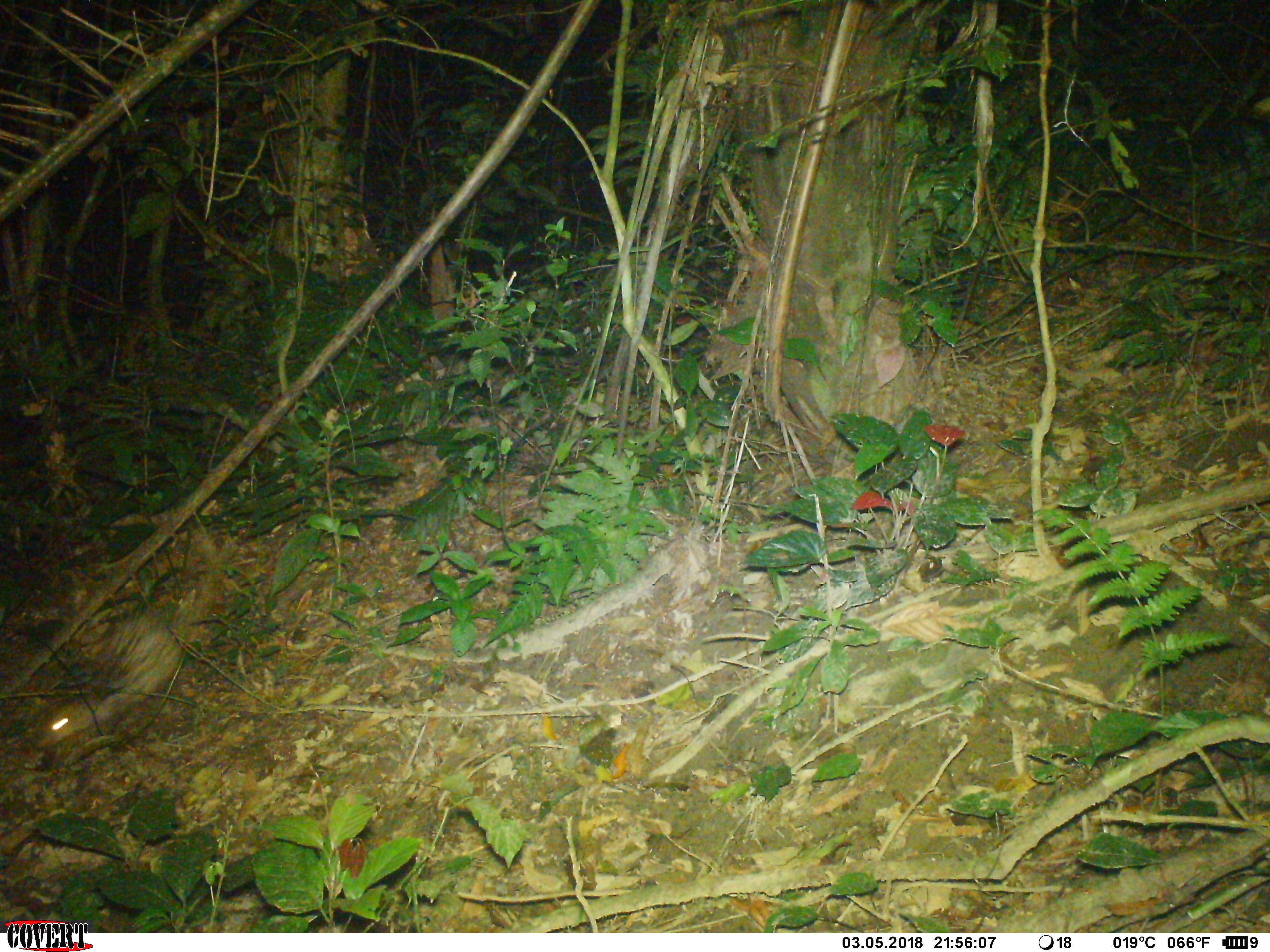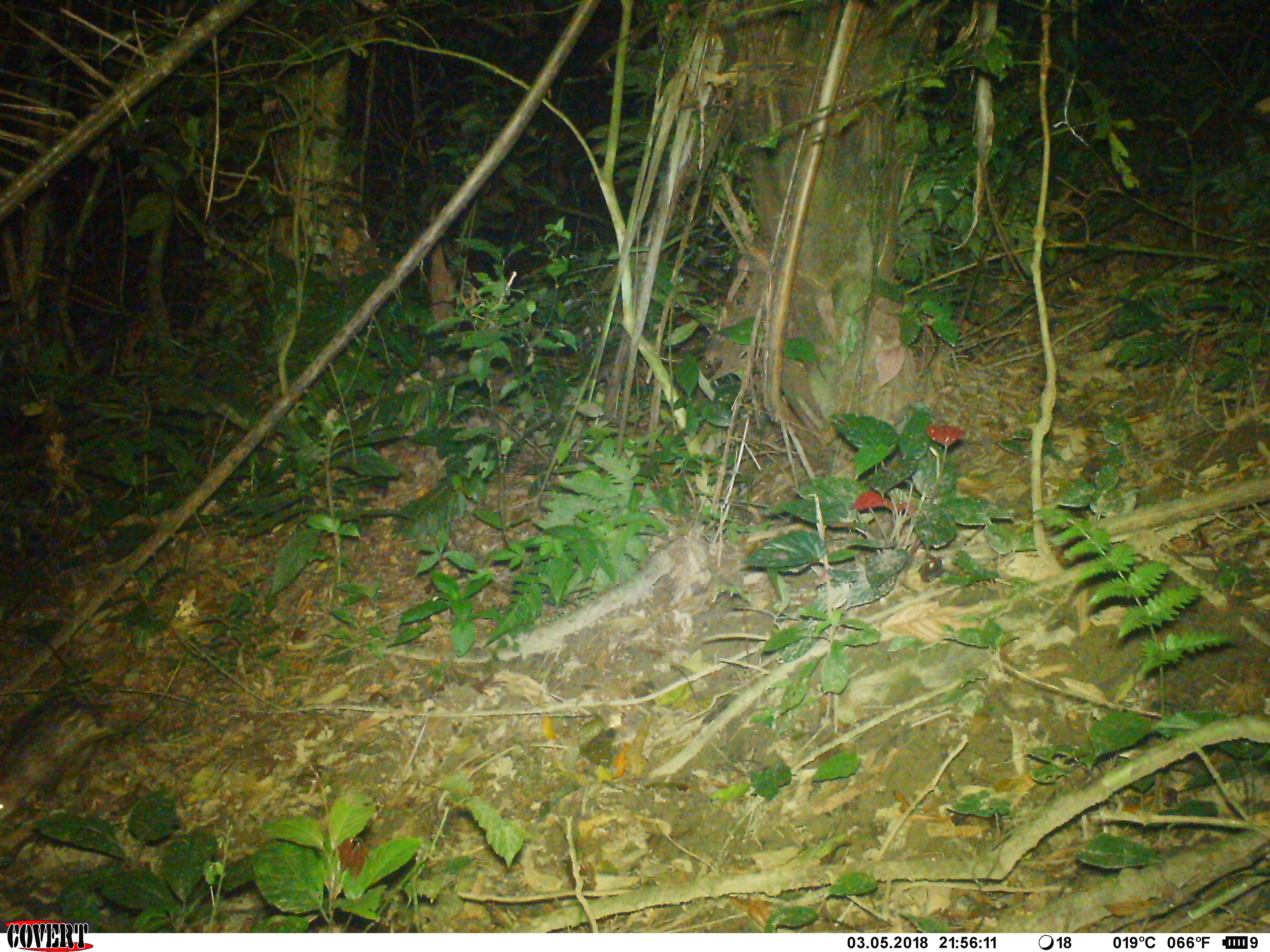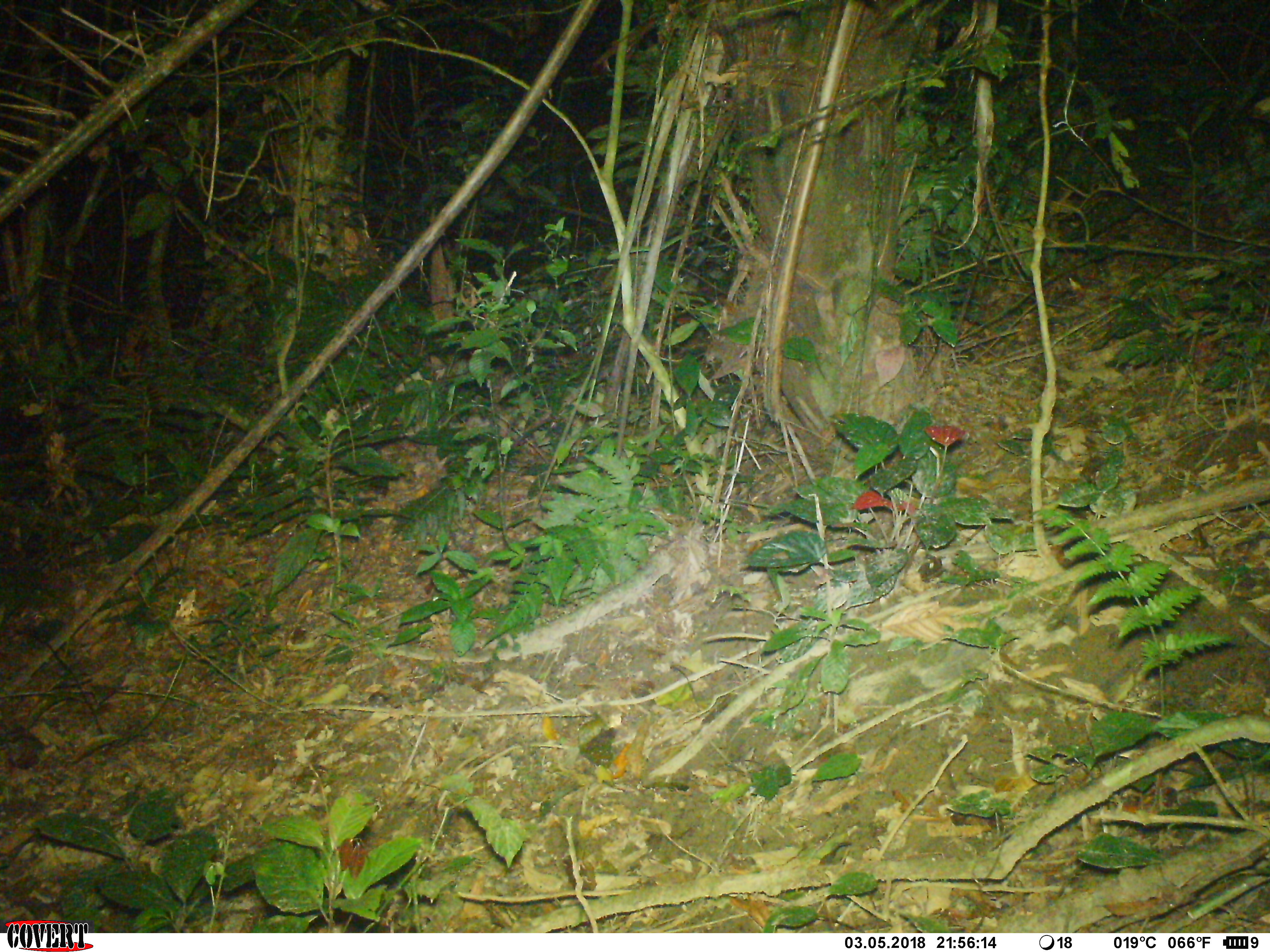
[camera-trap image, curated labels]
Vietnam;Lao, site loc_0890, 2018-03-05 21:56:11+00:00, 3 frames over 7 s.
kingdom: Animalia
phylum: Chordata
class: Mammalia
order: Rodentia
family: Hystricidae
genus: Atherurus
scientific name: Atherurus macrourus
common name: asiatic brush-tailed porcupine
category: asiatic brush tailed porcupine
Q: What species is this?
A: Asiatic brush tailed porcupine (asiatic brush-tailed porcupine) (Atherurus macrourus).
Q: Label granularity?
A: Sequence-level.